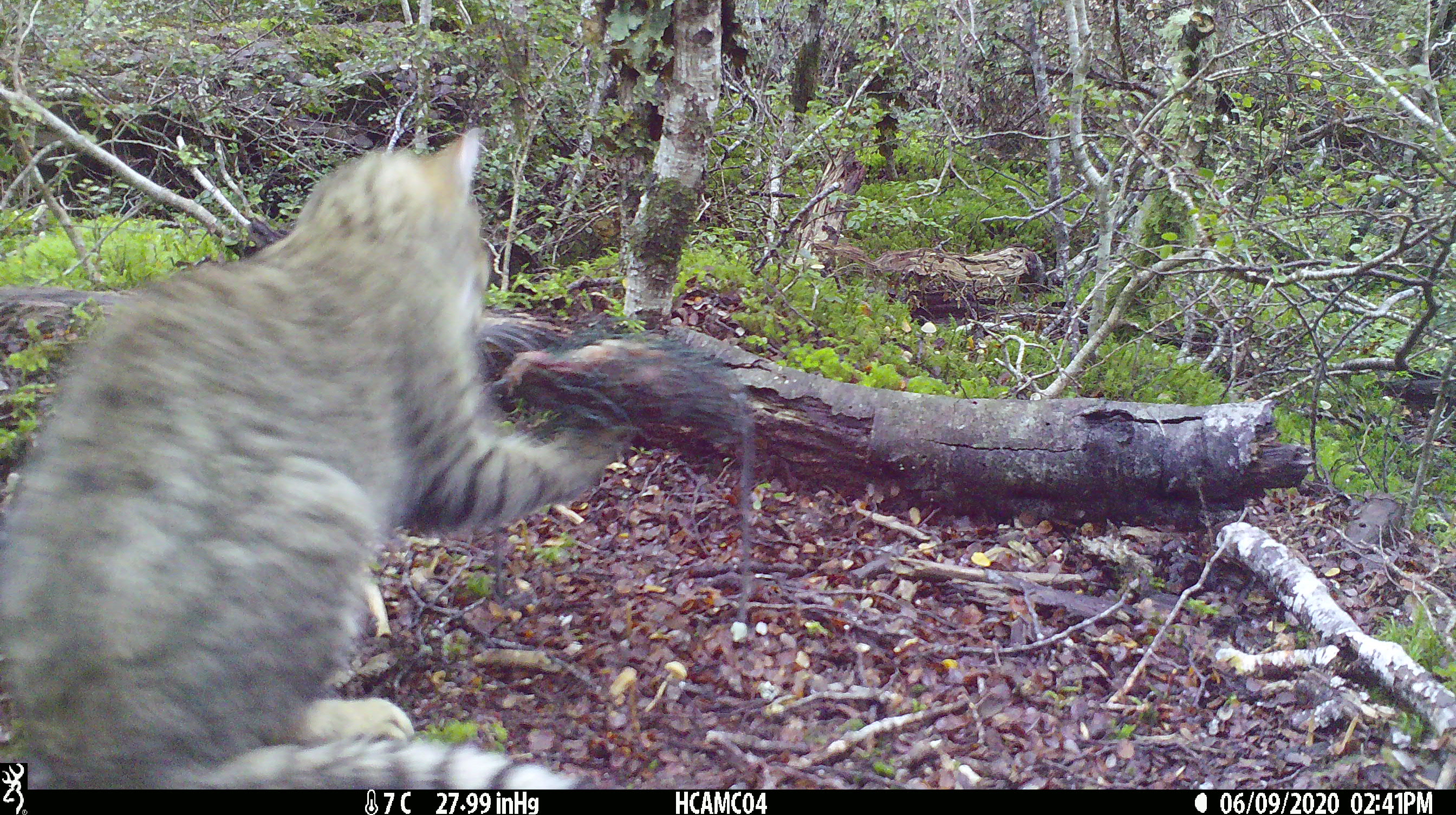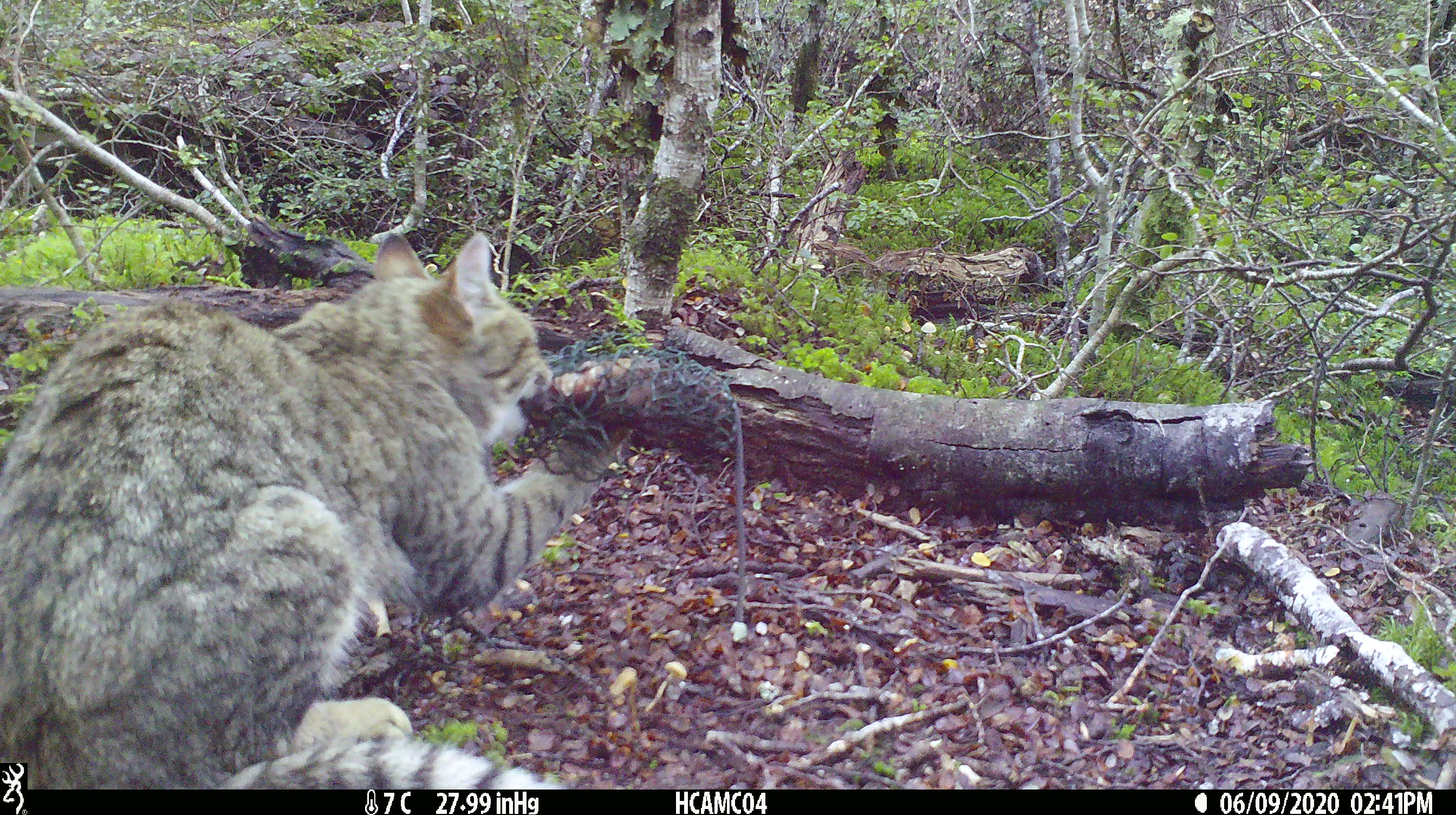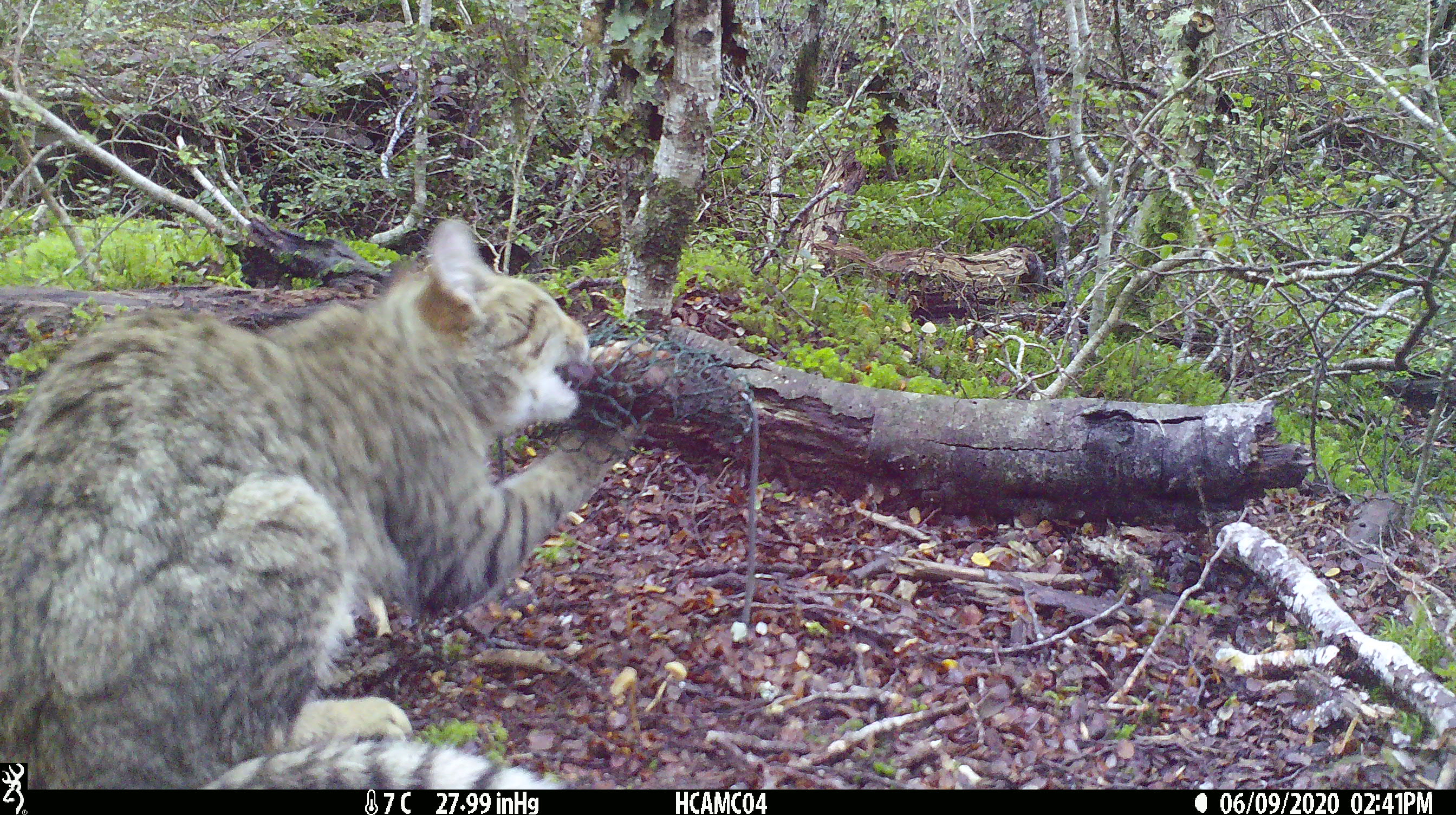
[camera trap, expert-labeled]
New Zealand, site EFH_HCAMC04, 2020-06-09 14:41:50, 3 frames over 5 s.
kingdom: Animalia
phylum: Chordata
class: Mammalia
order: Carnivora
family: Felidae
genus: Felis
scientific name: Felis catus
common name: domestic cat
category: cat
Cat (domestic cat) (Felis catus).